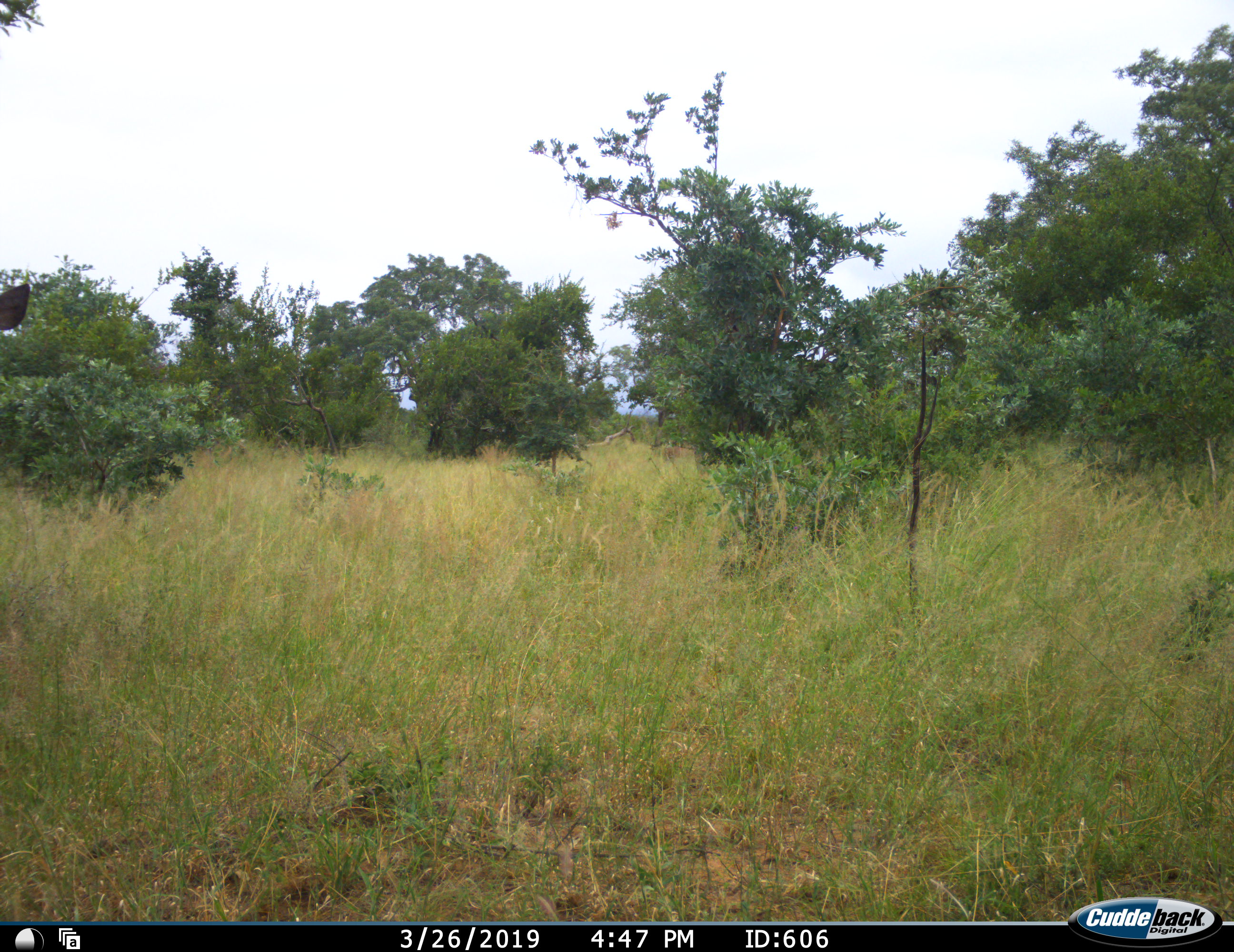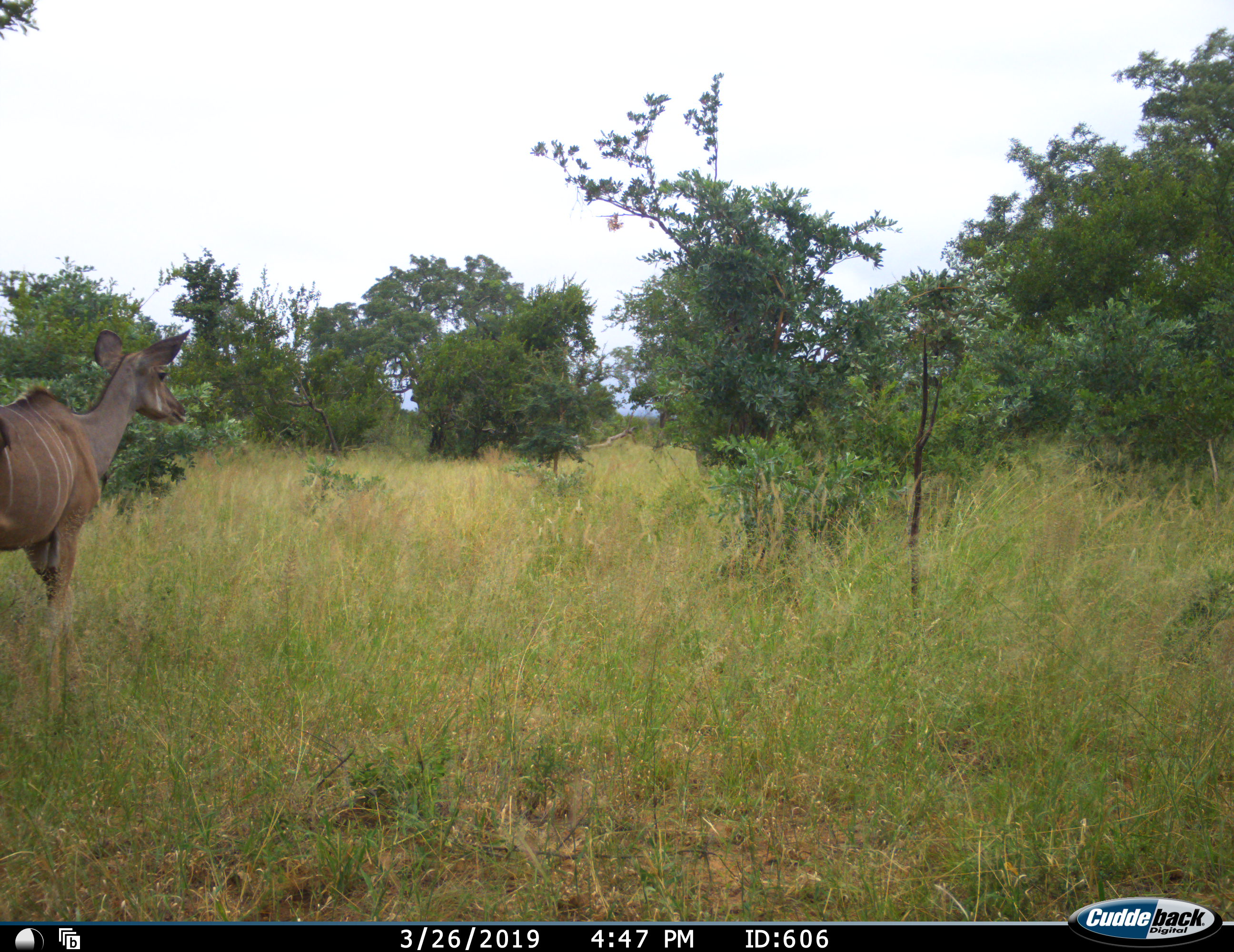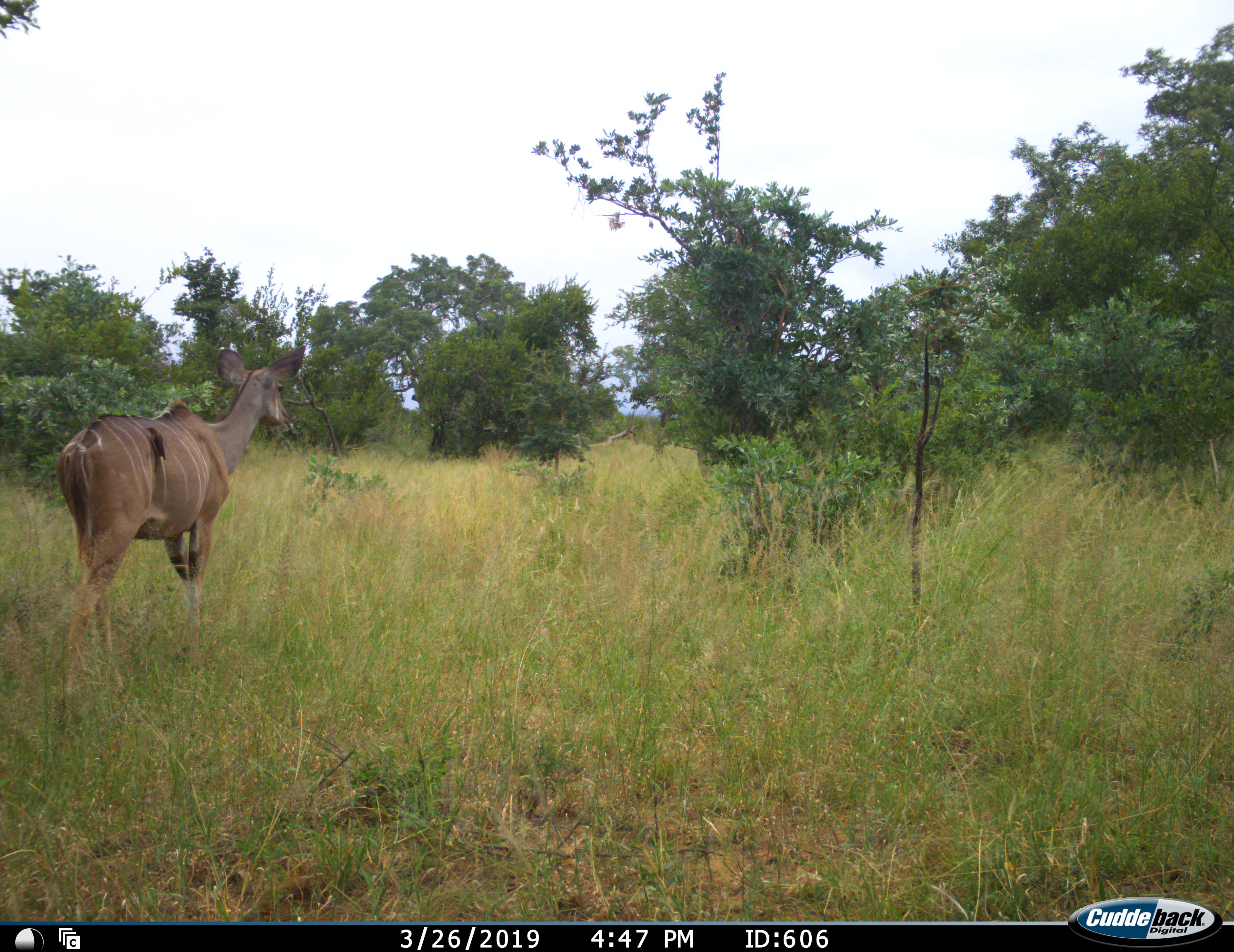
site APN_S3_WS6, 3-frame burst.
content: unidentified animal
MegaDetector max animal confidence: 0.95